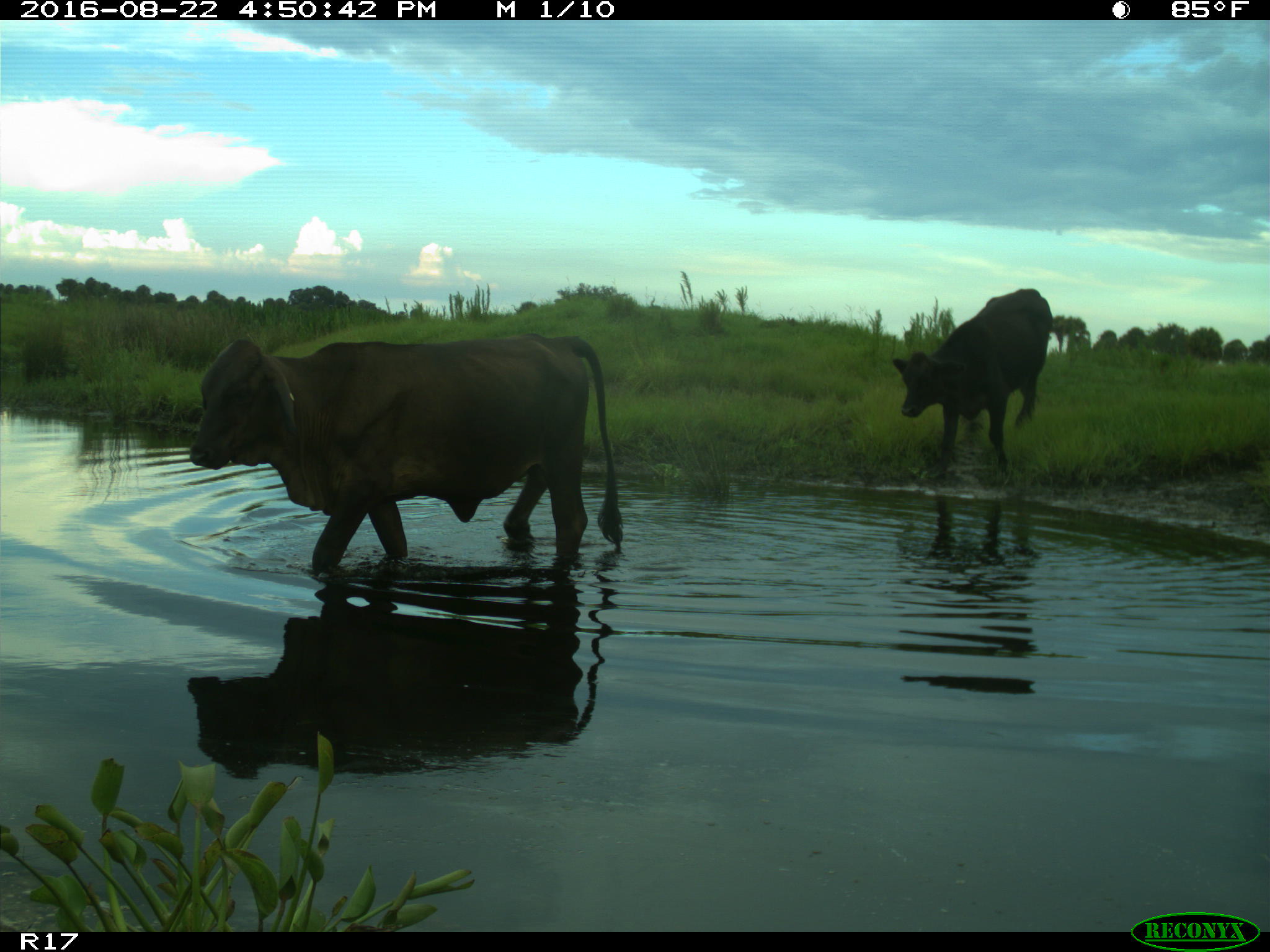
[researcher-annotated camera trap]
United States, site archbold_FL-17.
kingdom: Animalia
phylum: Chordata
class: Mammalia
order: Artiodactyla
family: Bovidae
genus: Bos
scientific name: Bos taurus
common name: domestic cow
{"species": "Bos taurus (domestic cow)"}